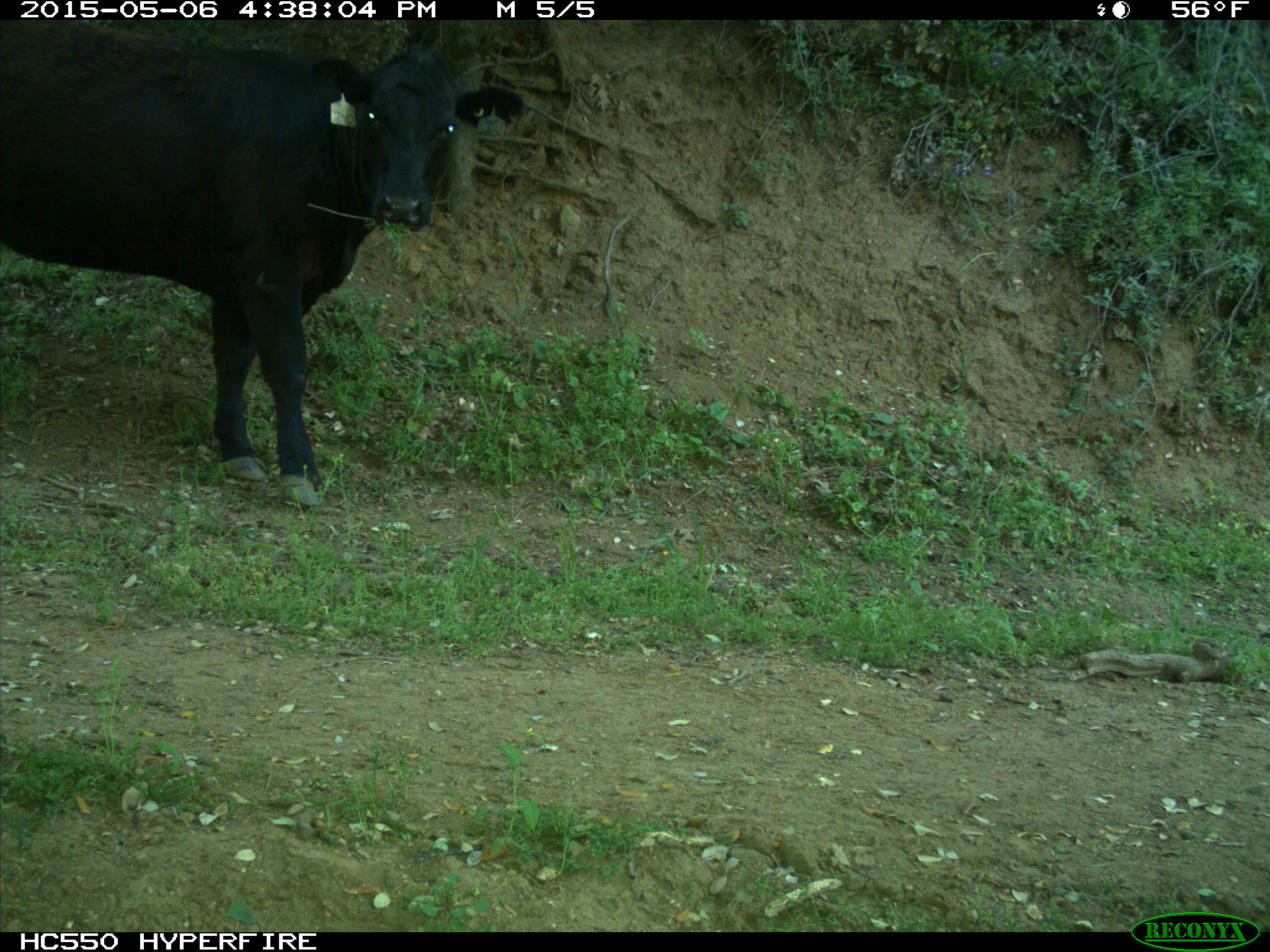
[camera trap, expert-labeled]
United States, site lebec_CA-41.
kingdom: Animalia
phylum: Chordata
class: Mammalia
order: Artiodactyla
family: Bovidae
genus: Bos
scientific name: Bos taurus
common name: domestic cow